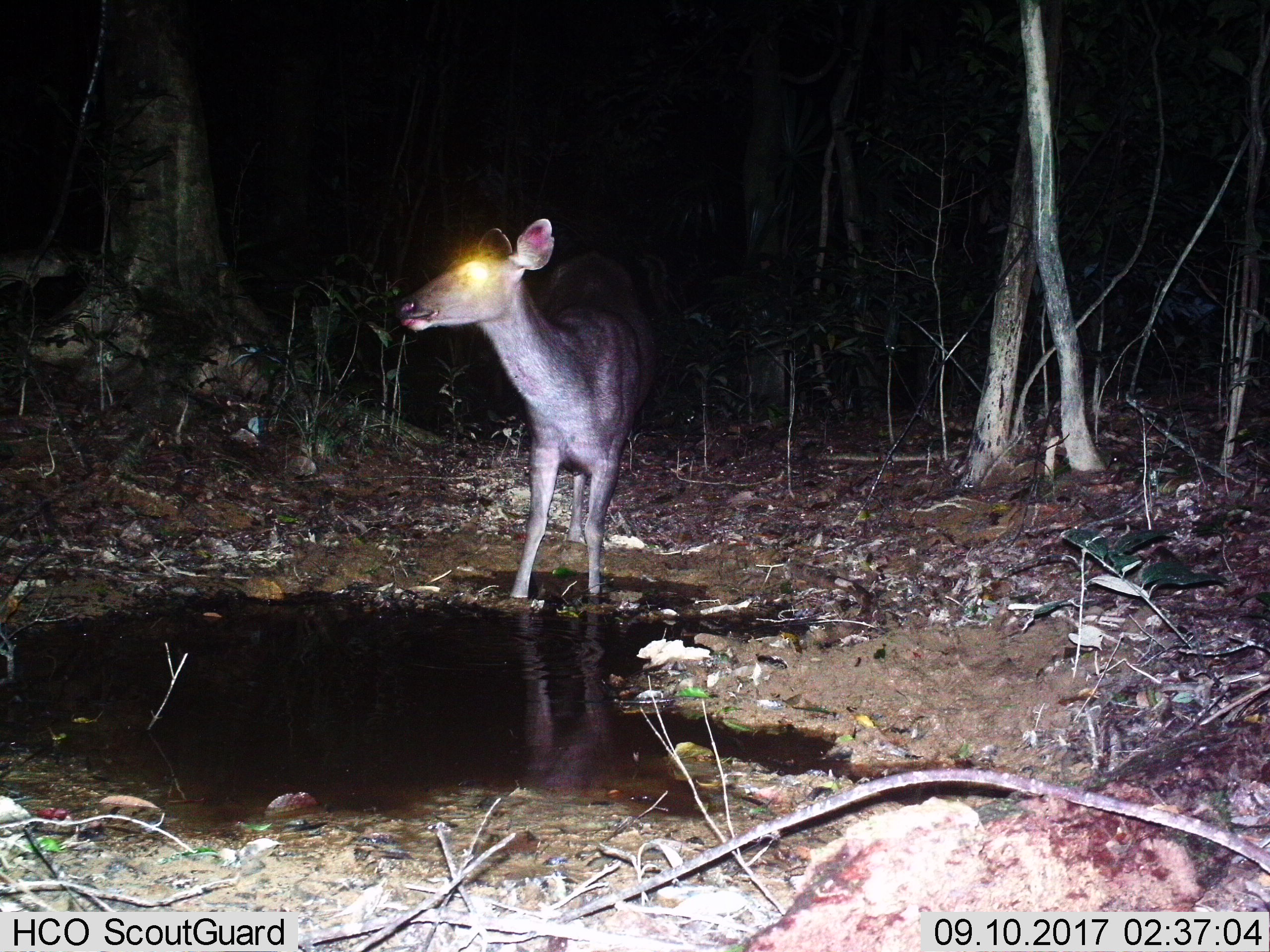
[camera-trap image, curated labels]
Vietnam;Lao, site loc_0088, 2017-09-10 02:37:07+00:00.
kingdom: Animalia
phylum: Chordata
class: Mammalia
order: Artiodactyla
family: Cervidae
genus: Rusa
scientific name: Rusa unicolor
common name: sambar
Sambar (Rusa unicolor). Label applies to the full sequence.